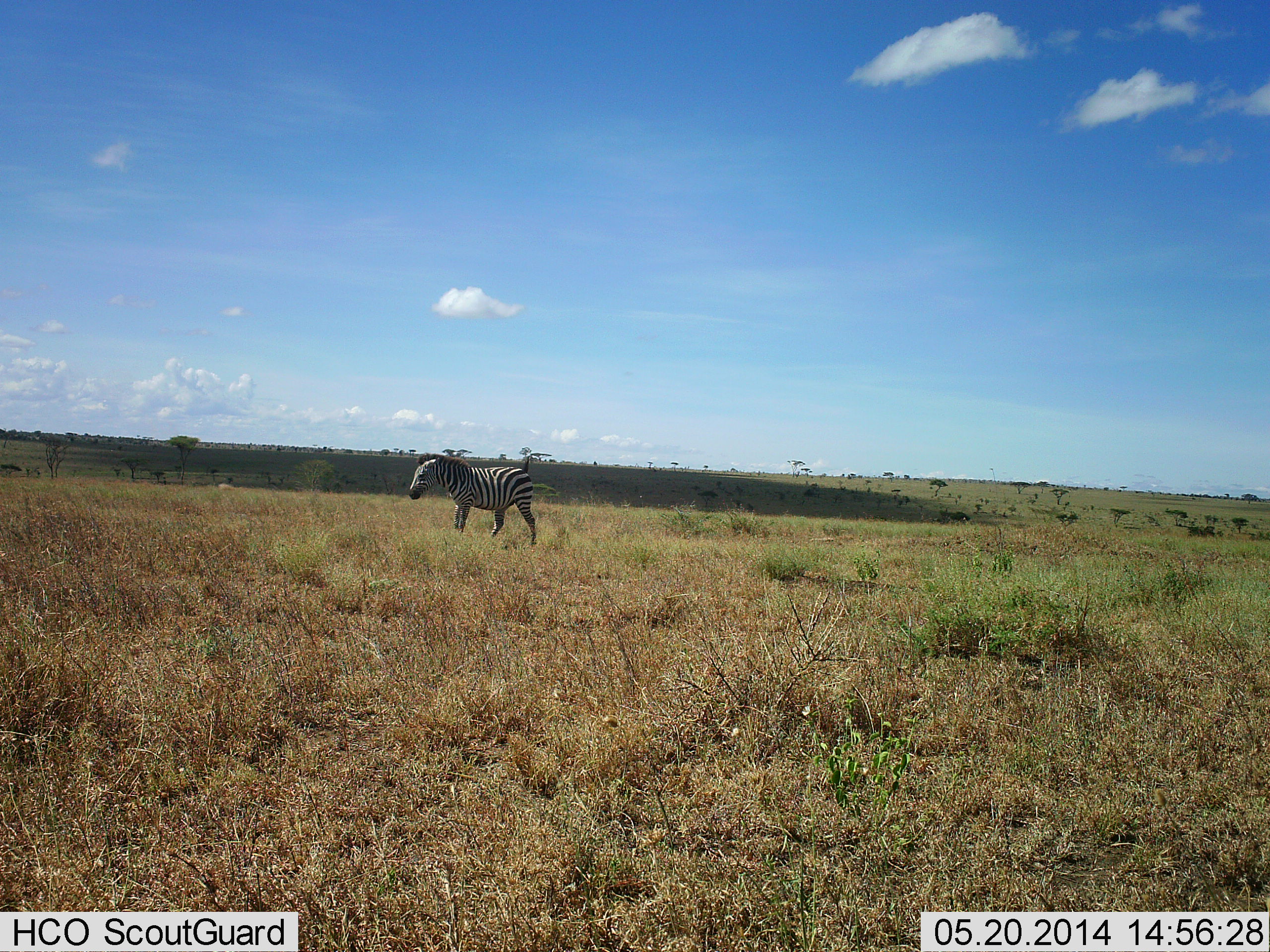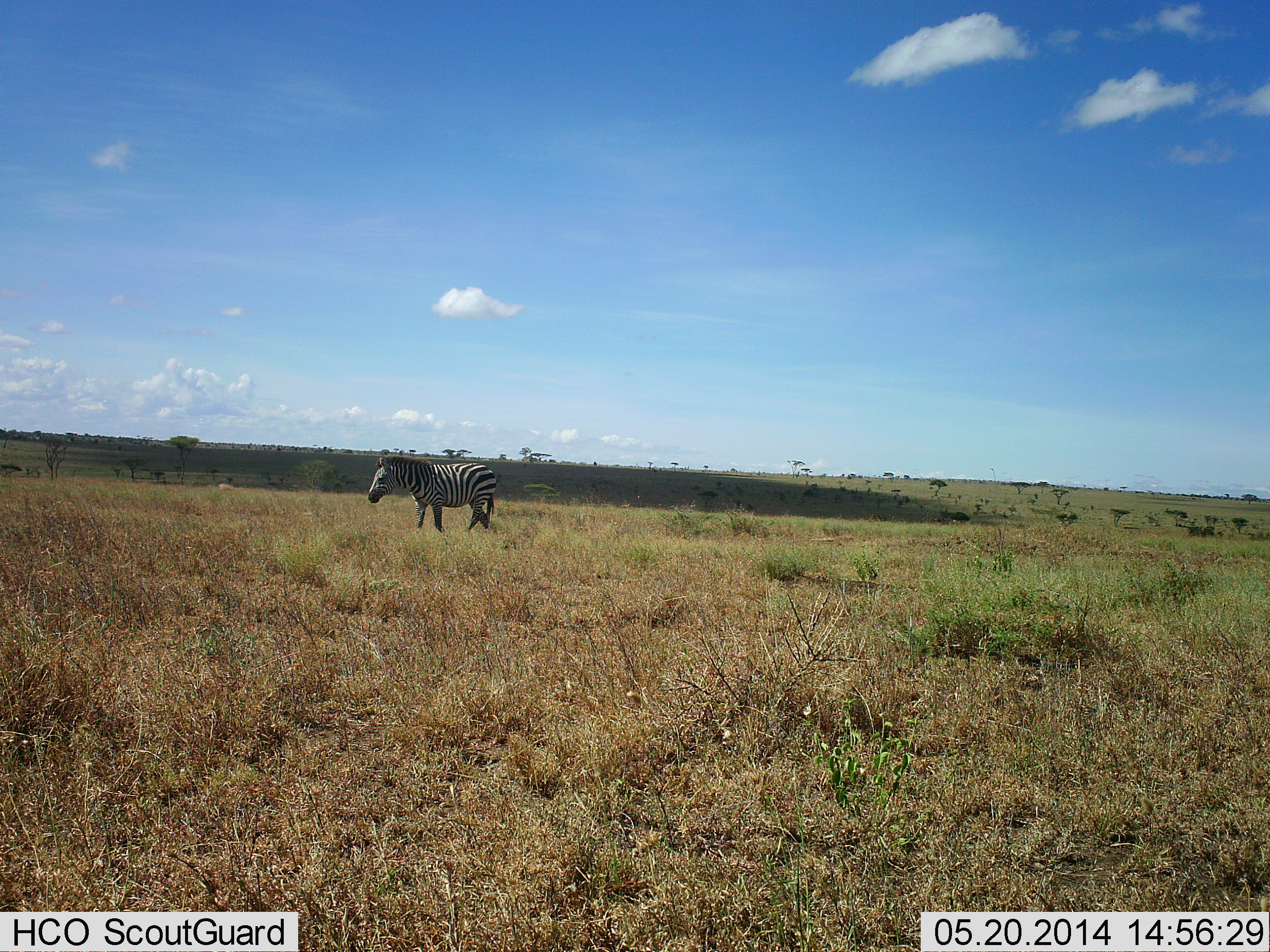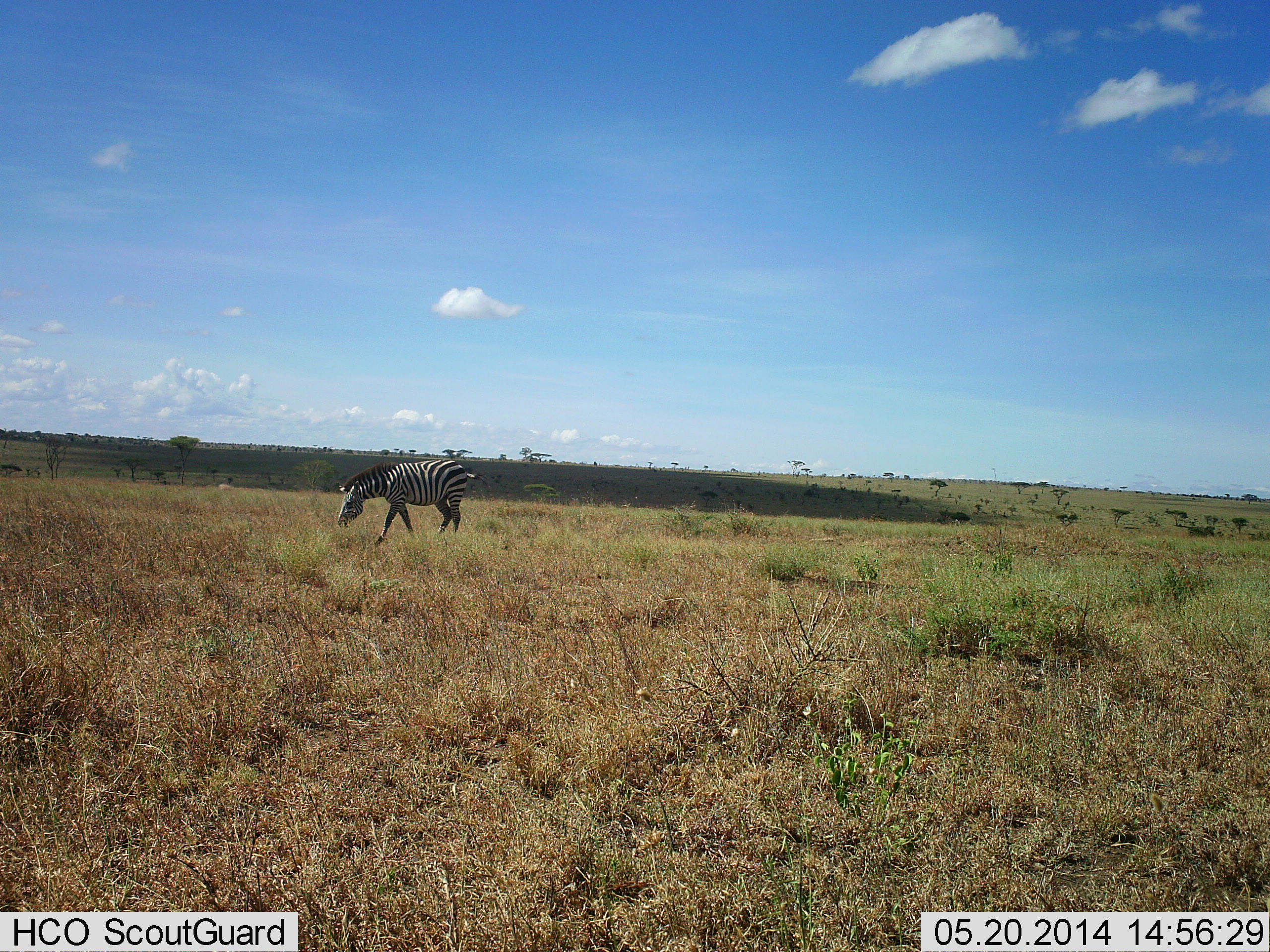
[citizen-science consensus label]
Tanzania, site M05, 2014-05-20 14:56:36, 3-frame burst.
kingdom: Animalia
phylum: Chordata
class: Mammalia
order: Perissodactyla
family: Equidae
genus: Equus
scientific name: Equus quagga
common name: plains zebra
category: zebra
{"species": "zebra (plains zebra) (Equus quagga)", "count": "1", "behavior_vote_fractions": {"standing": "0%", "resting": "0%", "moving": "90%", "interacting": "0%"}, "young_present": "0%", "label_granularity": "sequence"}